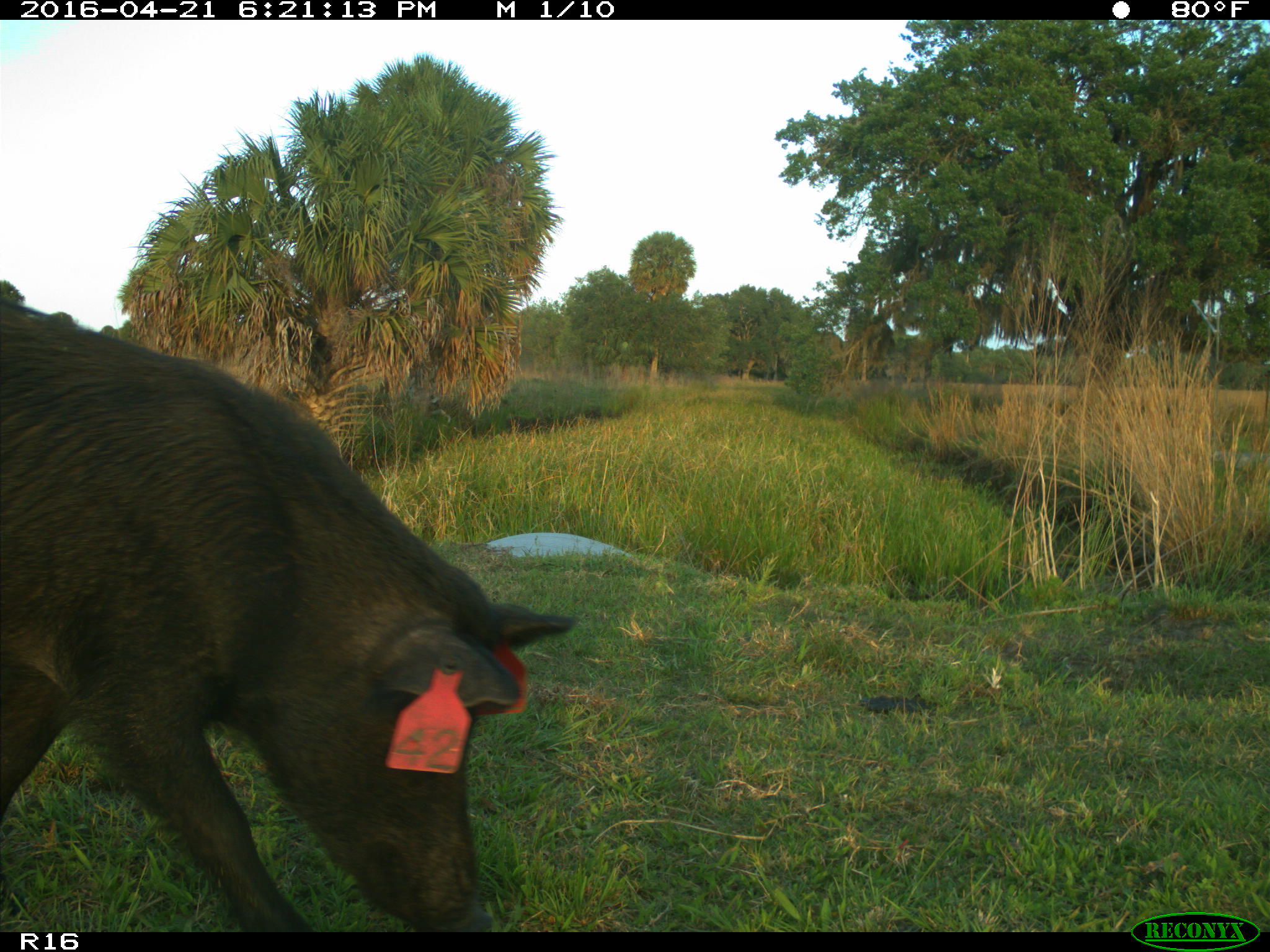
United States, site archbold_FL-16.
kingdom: Animalia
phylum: Chordata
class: Mammalia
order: Artiodactyla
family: Suidae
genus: Sus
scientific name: Sus scrofa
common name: wild boar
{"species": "Sus scrofa (wild boar)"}